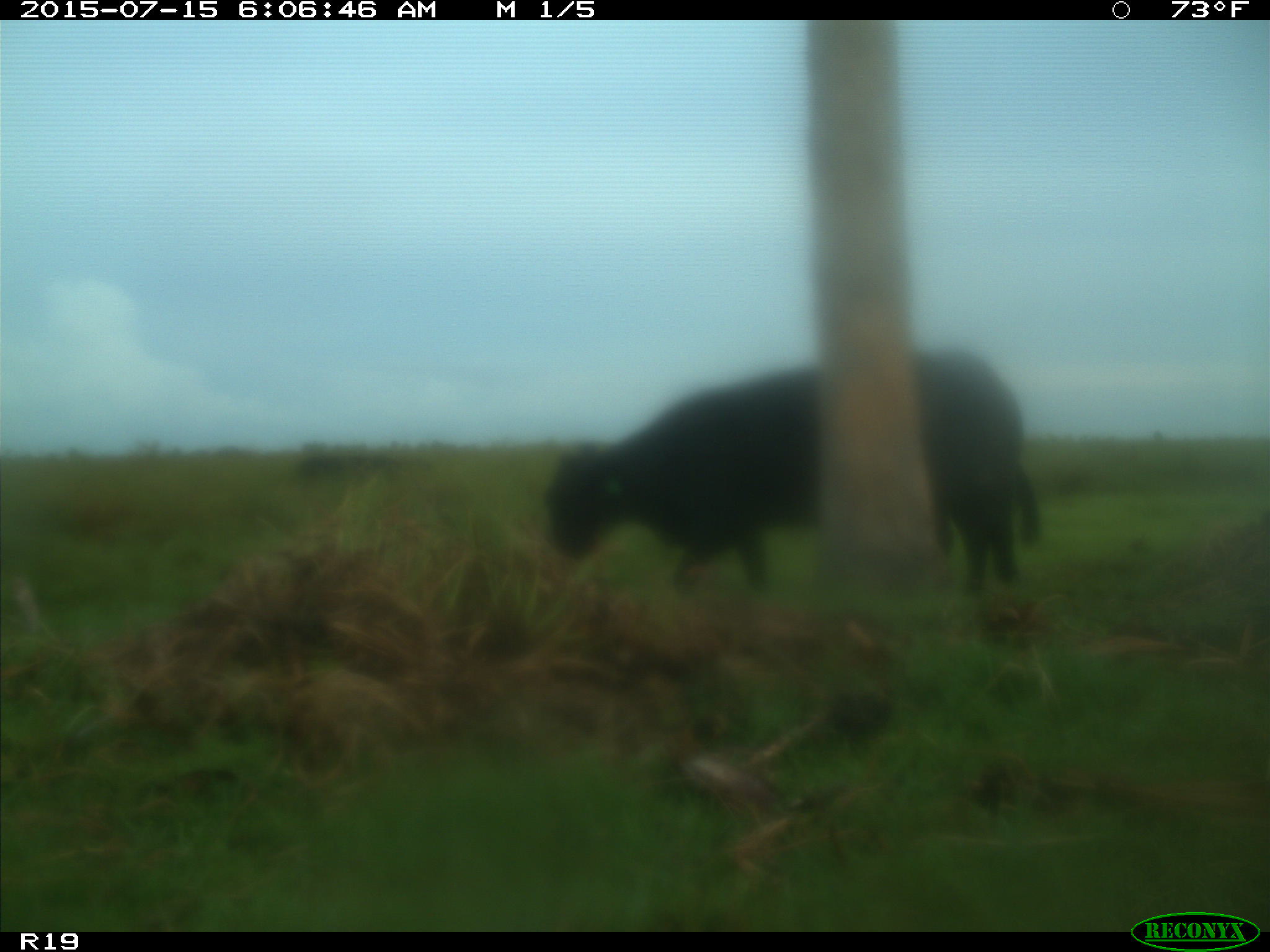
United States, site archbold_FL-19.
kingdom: Animalia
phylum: Chordata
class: Mammalia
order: Artiodactyla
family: Bovidae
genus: Bos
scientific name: Bos taurus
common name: domestic cow